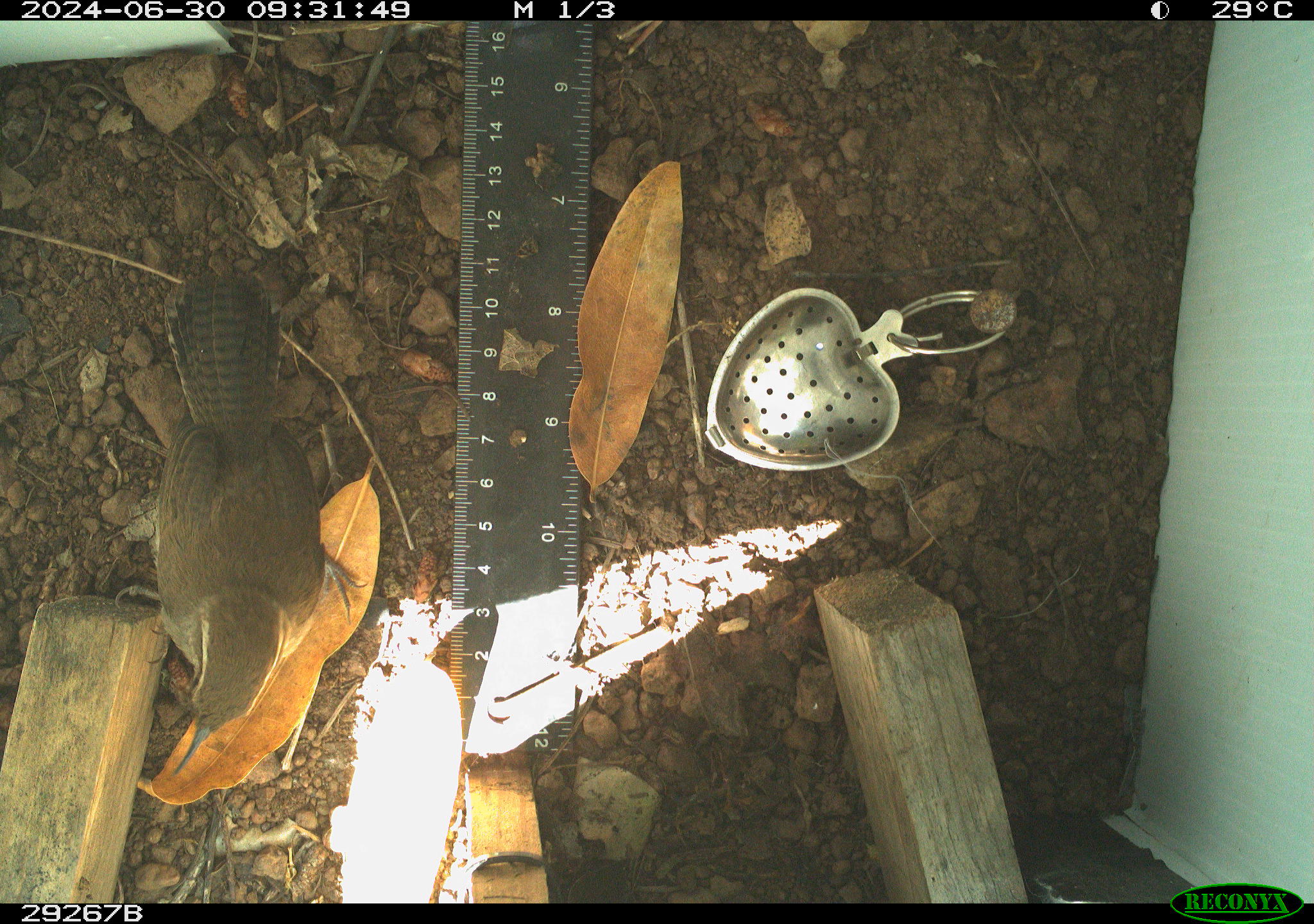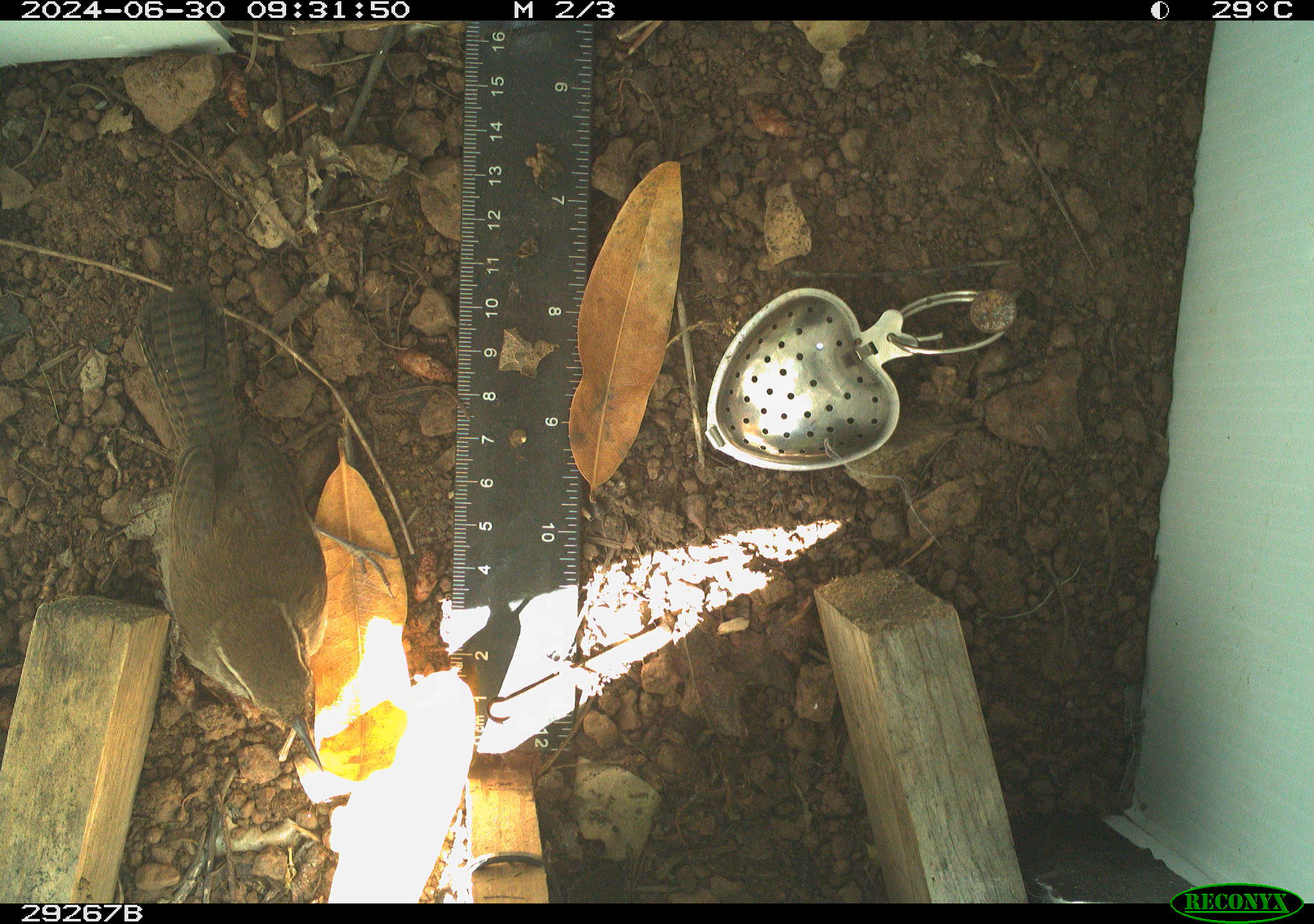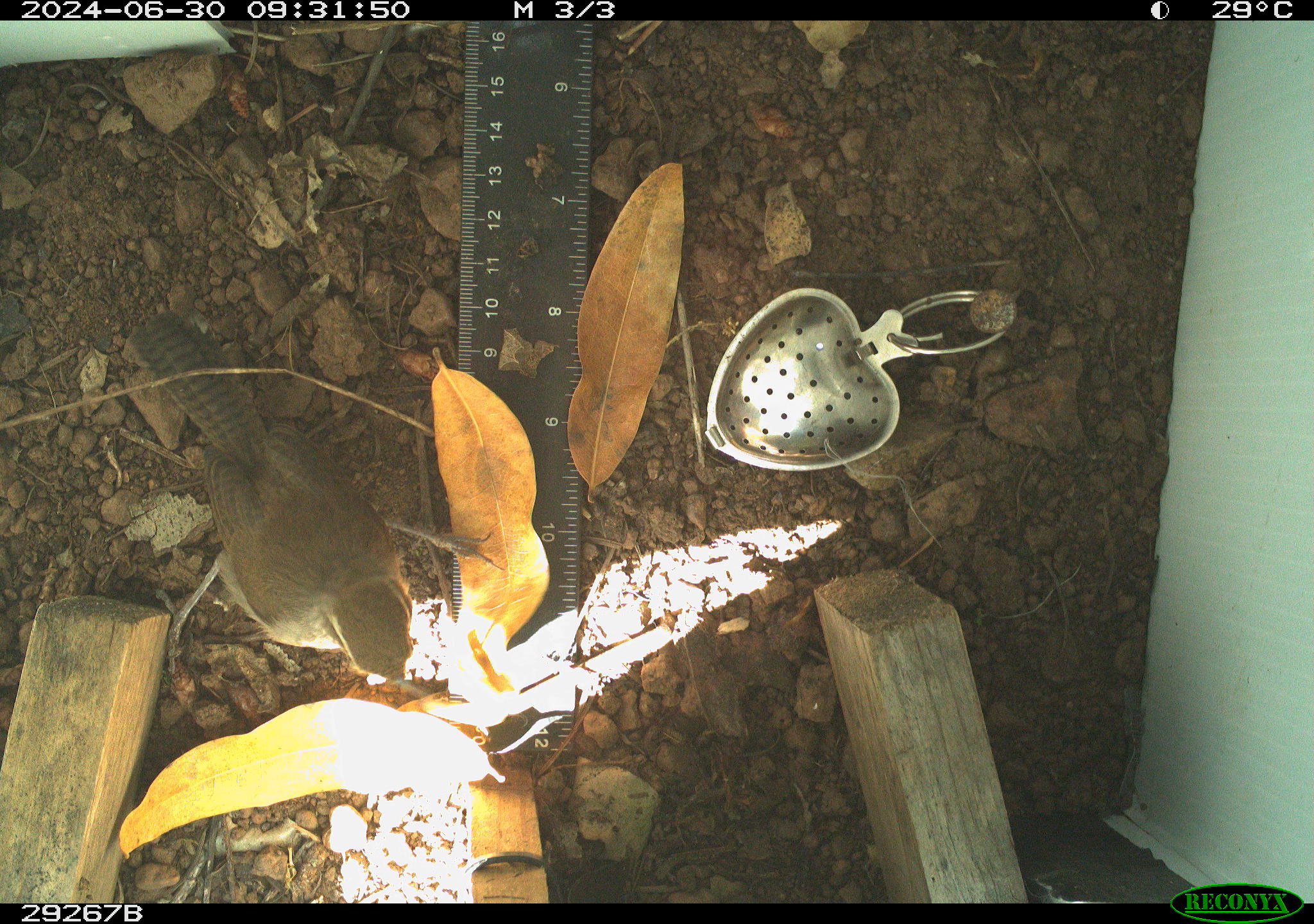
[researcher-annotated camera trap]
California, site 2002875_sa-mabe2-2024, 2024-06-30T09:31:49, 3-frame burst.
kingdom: Animalia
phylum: Chordata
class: Aves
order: Passeriformes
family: Troglodytidae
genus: Thryomanes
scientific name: Thryomanes bewickii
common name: bewick's wren